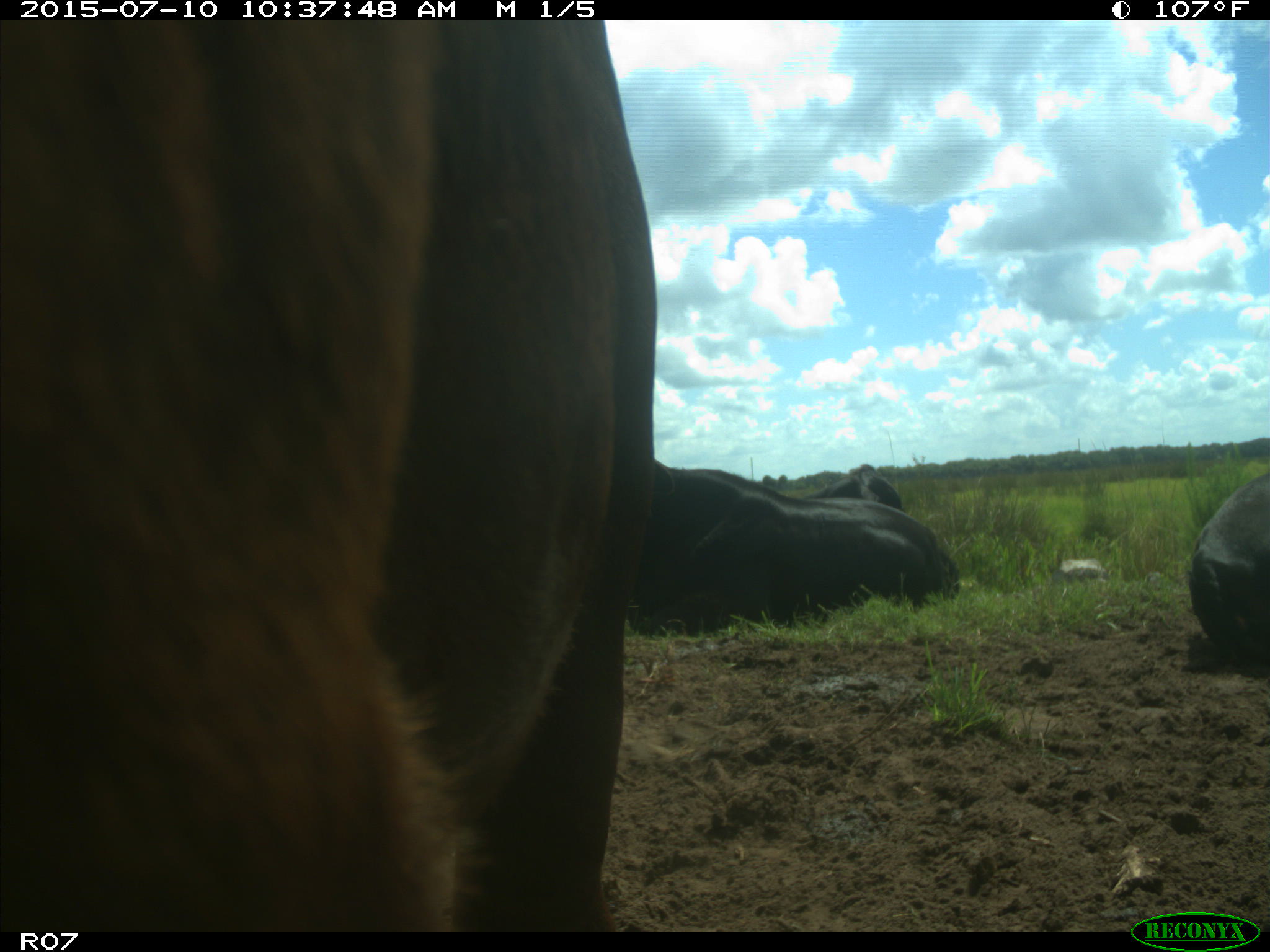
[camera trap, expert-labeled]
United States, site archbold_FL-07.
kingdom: Animalia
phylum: Chordata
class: Mammalia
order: Artiodactyla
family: Bovidae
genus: Bos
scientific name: Bos taurus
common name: domestic cow